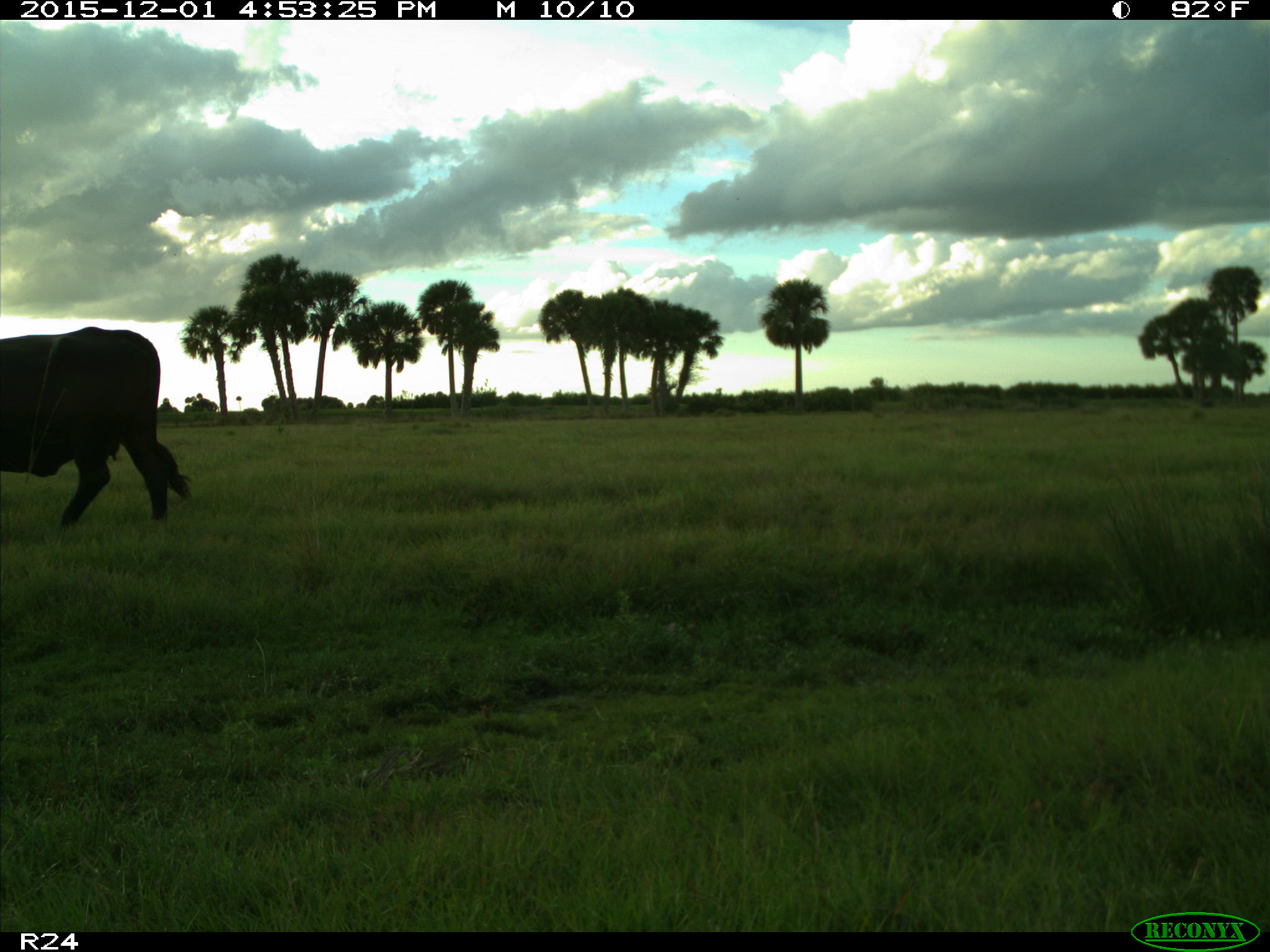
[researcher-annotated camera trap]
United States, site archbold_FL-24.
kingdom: Animalia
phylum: Chordata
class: Mammalia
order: Artiodactyla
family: Bovidae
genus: Bos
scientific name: Bos taurus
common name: domestic cow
Bos taurus (domestic cow).